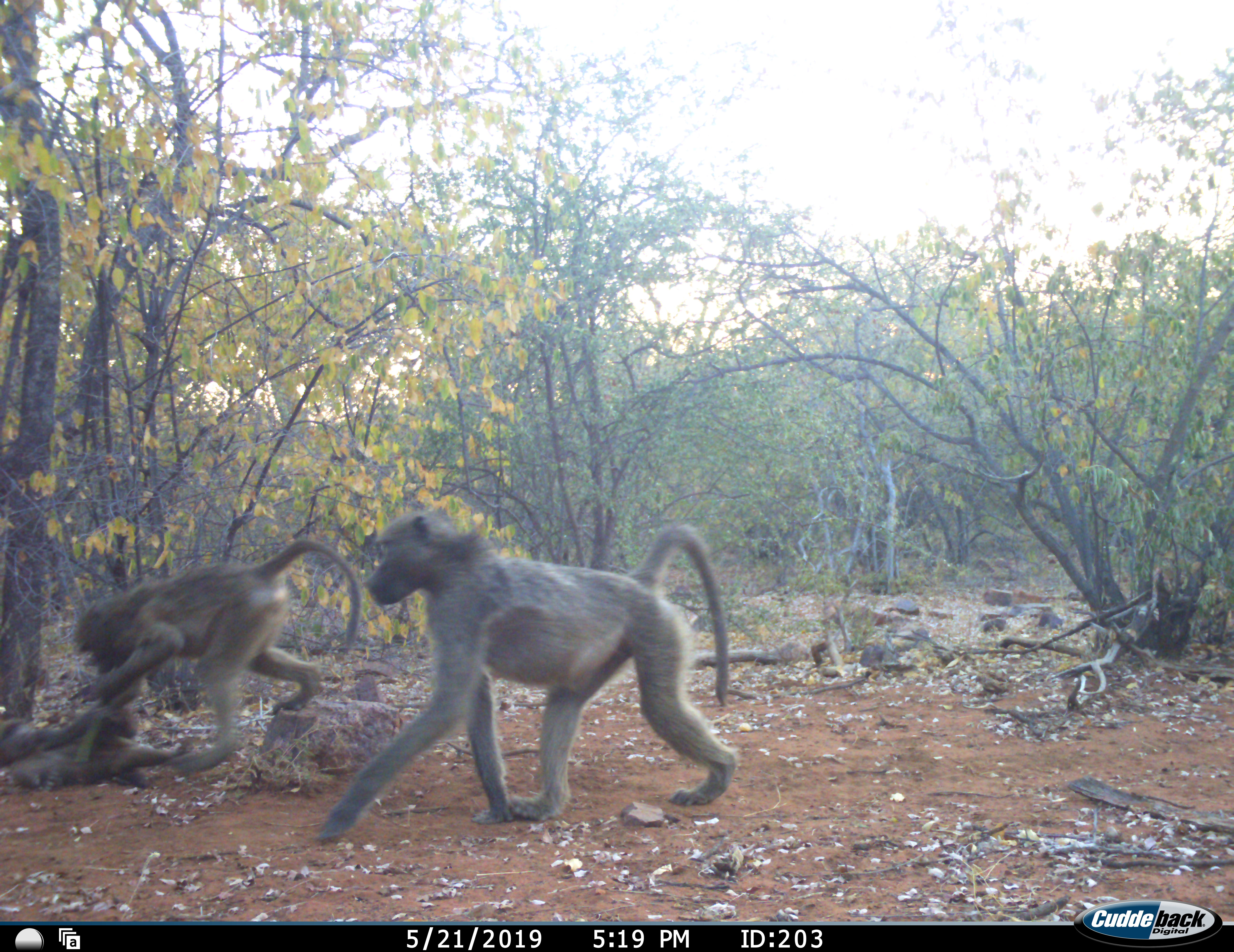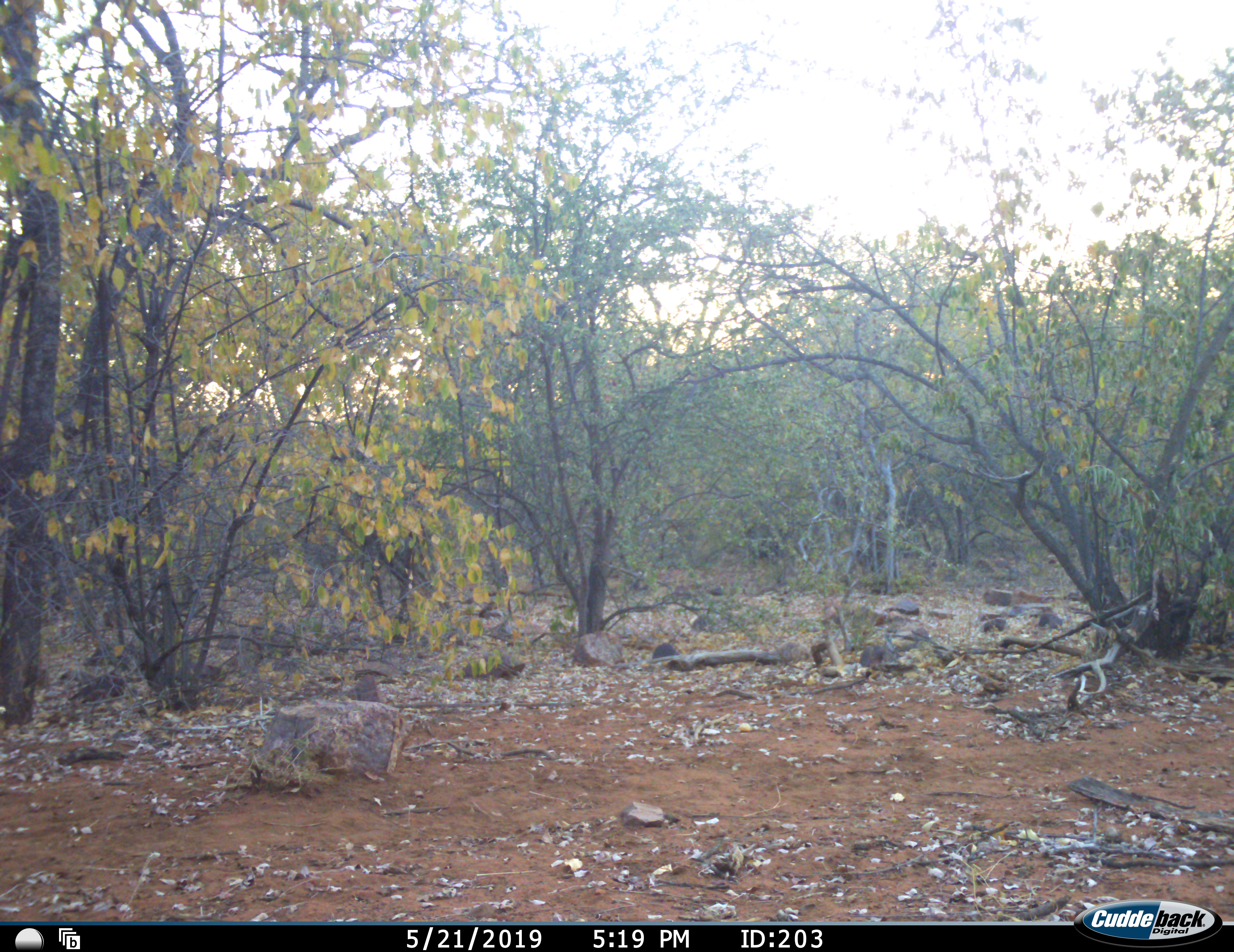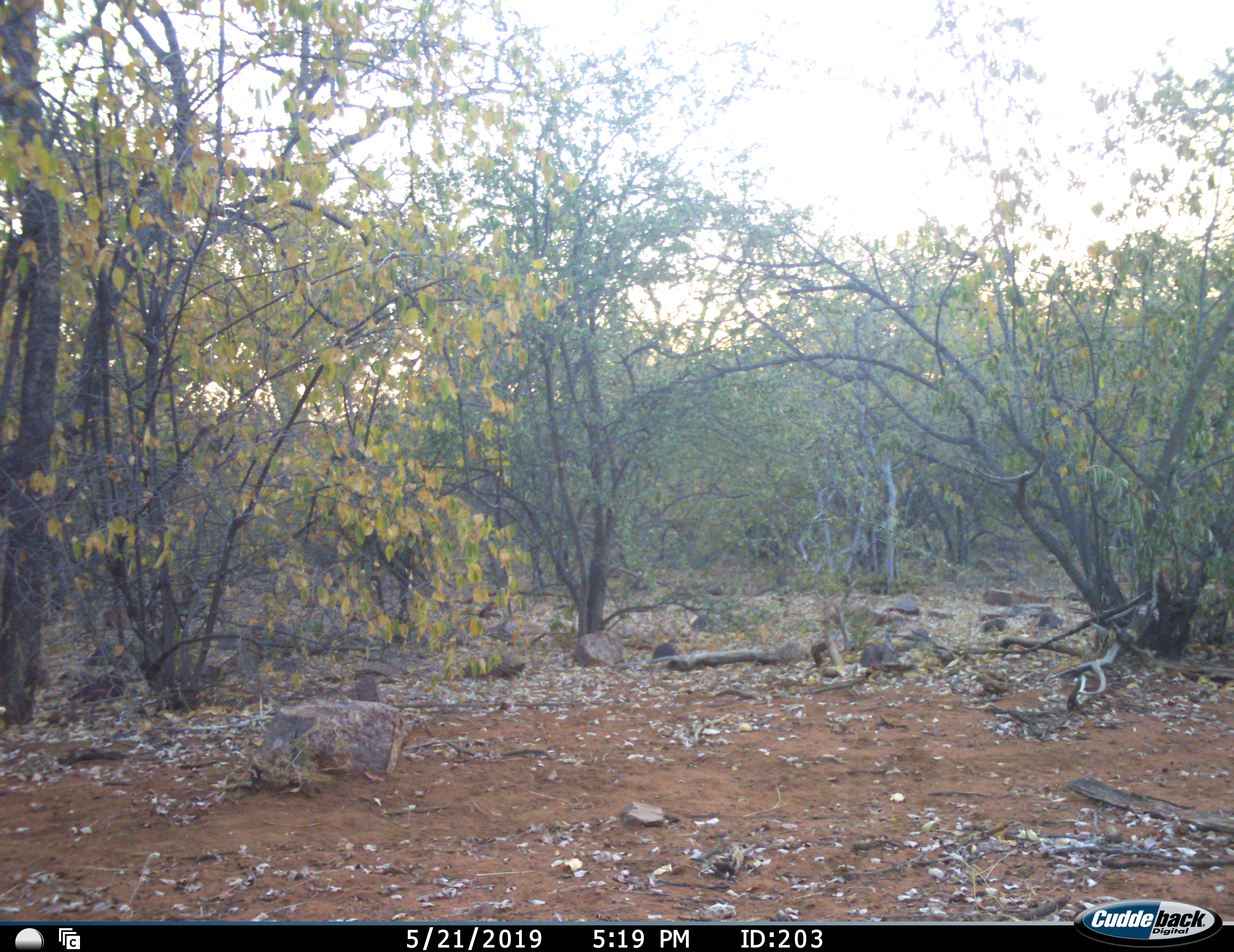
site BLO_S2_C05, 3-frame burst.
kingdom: Animalia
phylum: Chordata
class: Mammalia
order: Primates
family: Cercopithecidae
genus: Papio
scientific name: Papio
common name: baboon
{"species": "baboon (Papio)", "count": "2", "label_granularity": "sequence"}